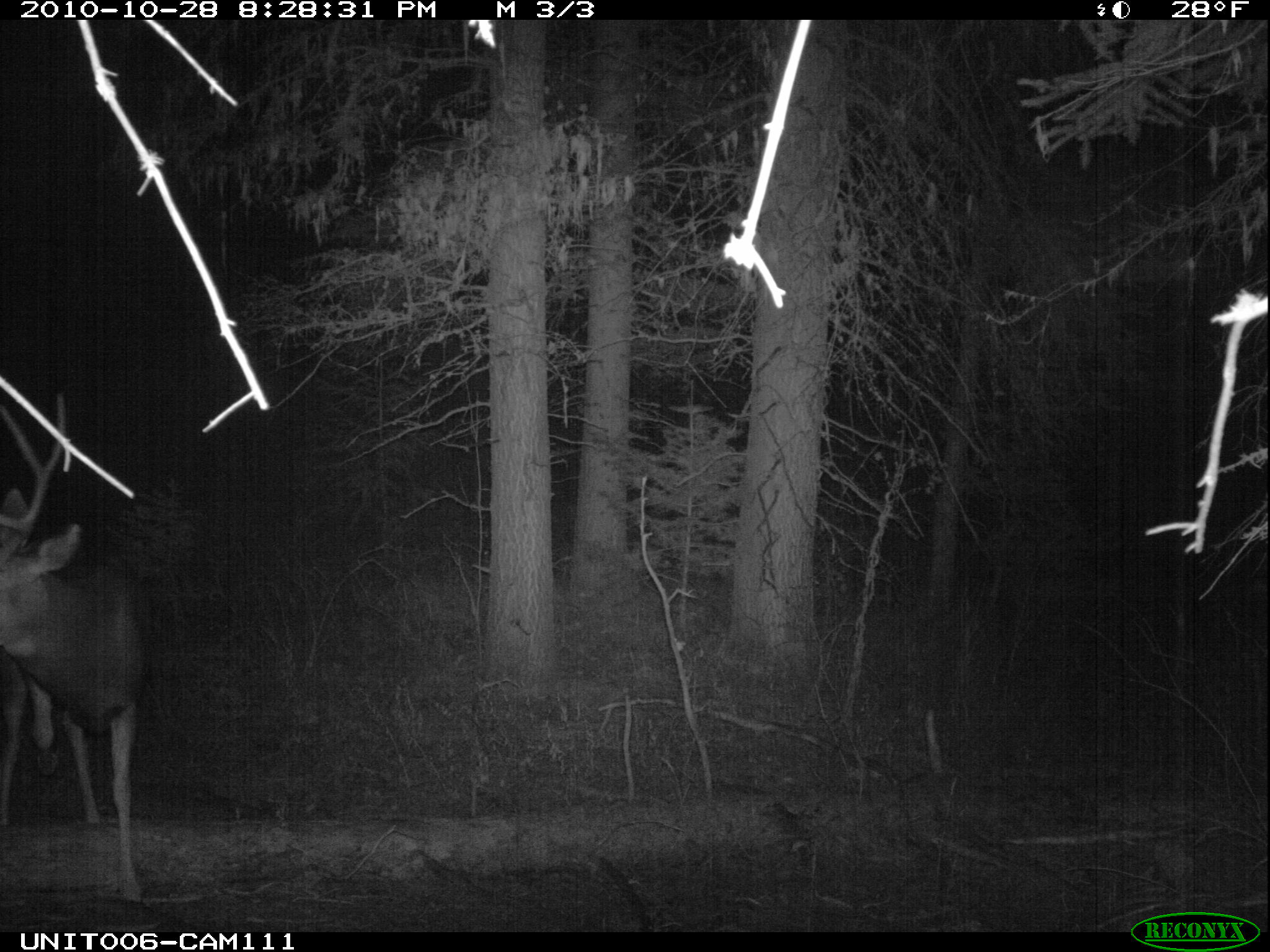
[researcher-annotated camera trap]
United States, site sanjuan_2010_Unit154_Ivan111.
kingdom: Animalia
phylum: Chordata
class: Mammalia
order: Artiodactyla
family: Cervidae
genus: Odocoileus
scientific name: Odocoileus hemionus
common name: mule deer